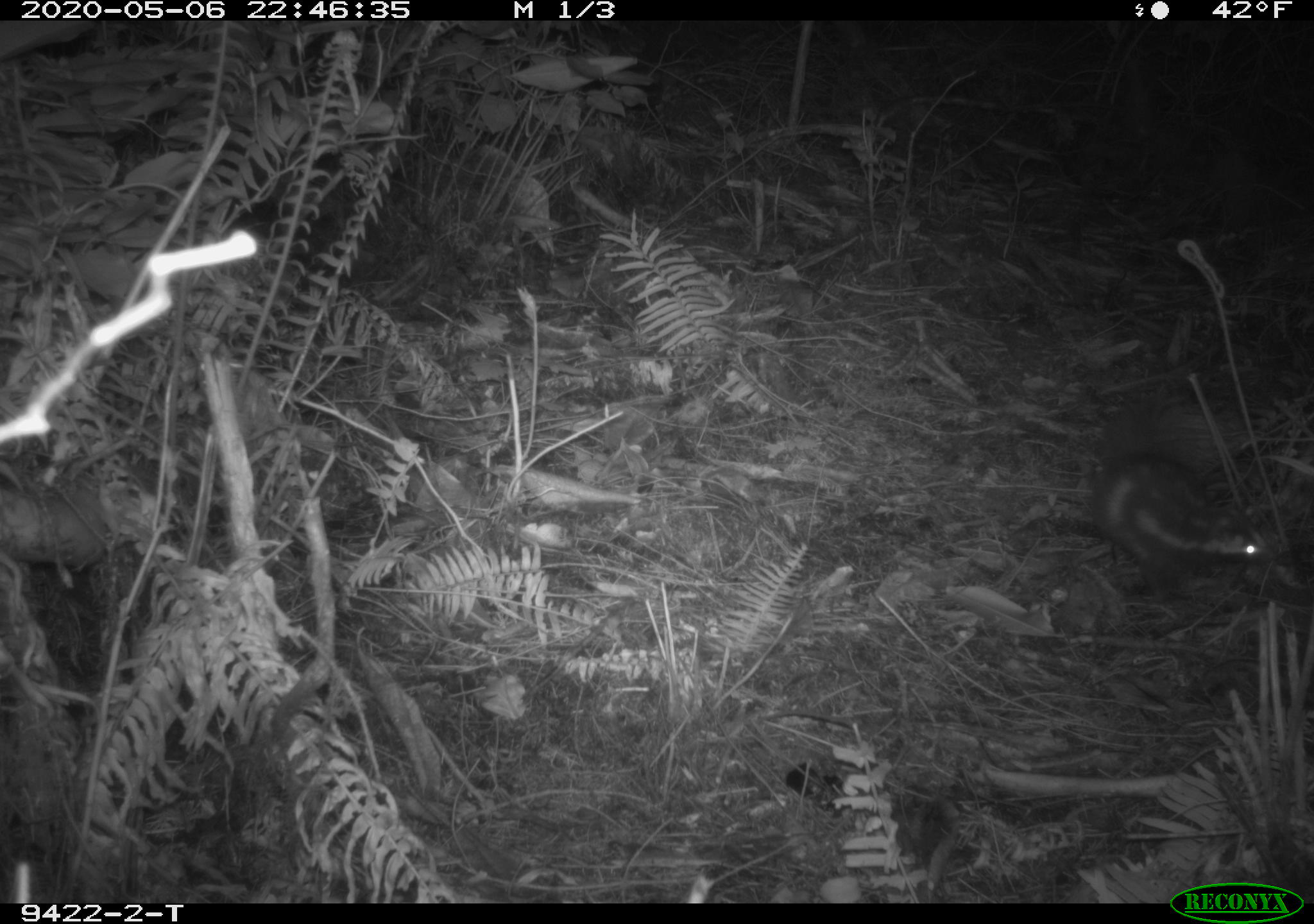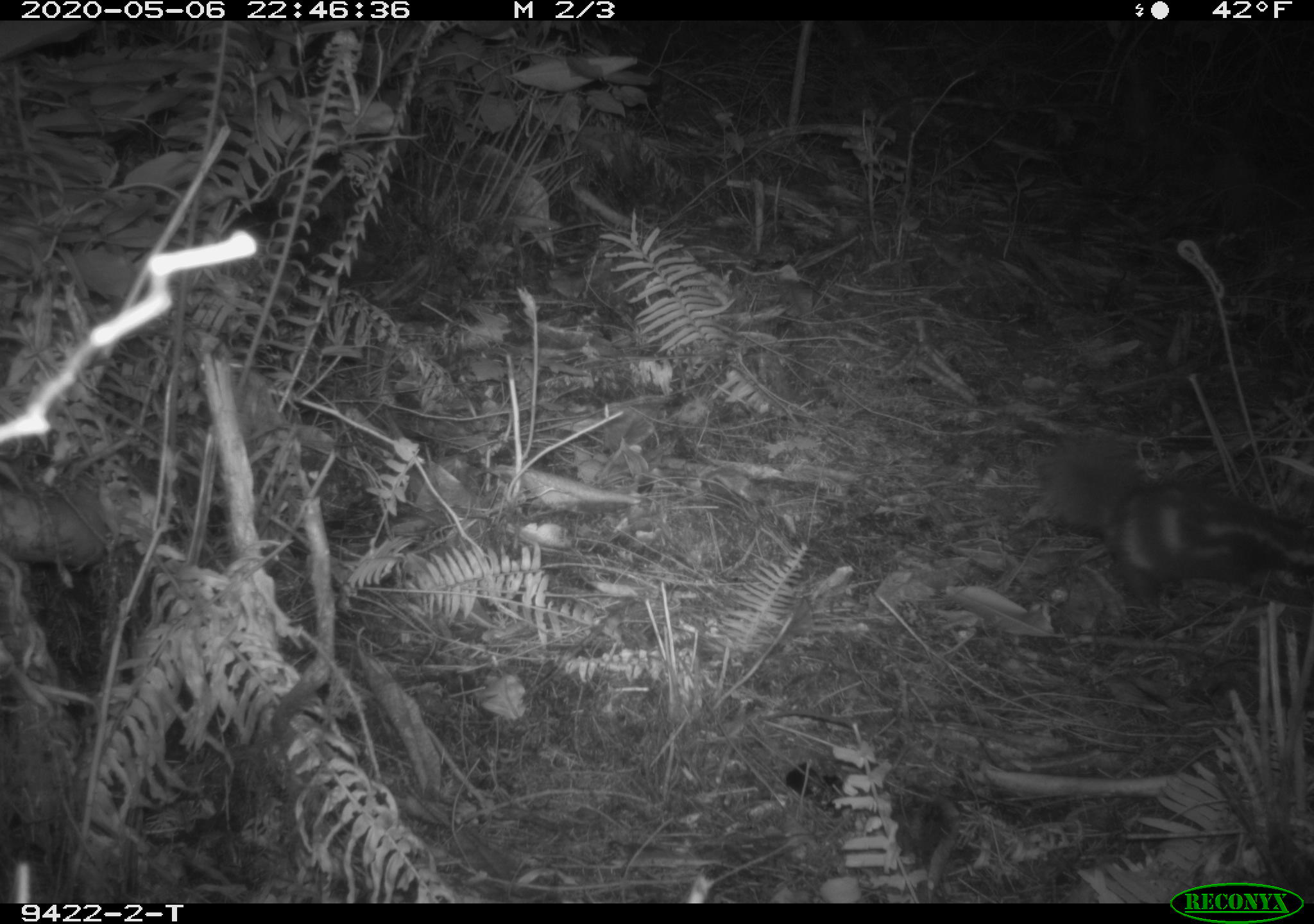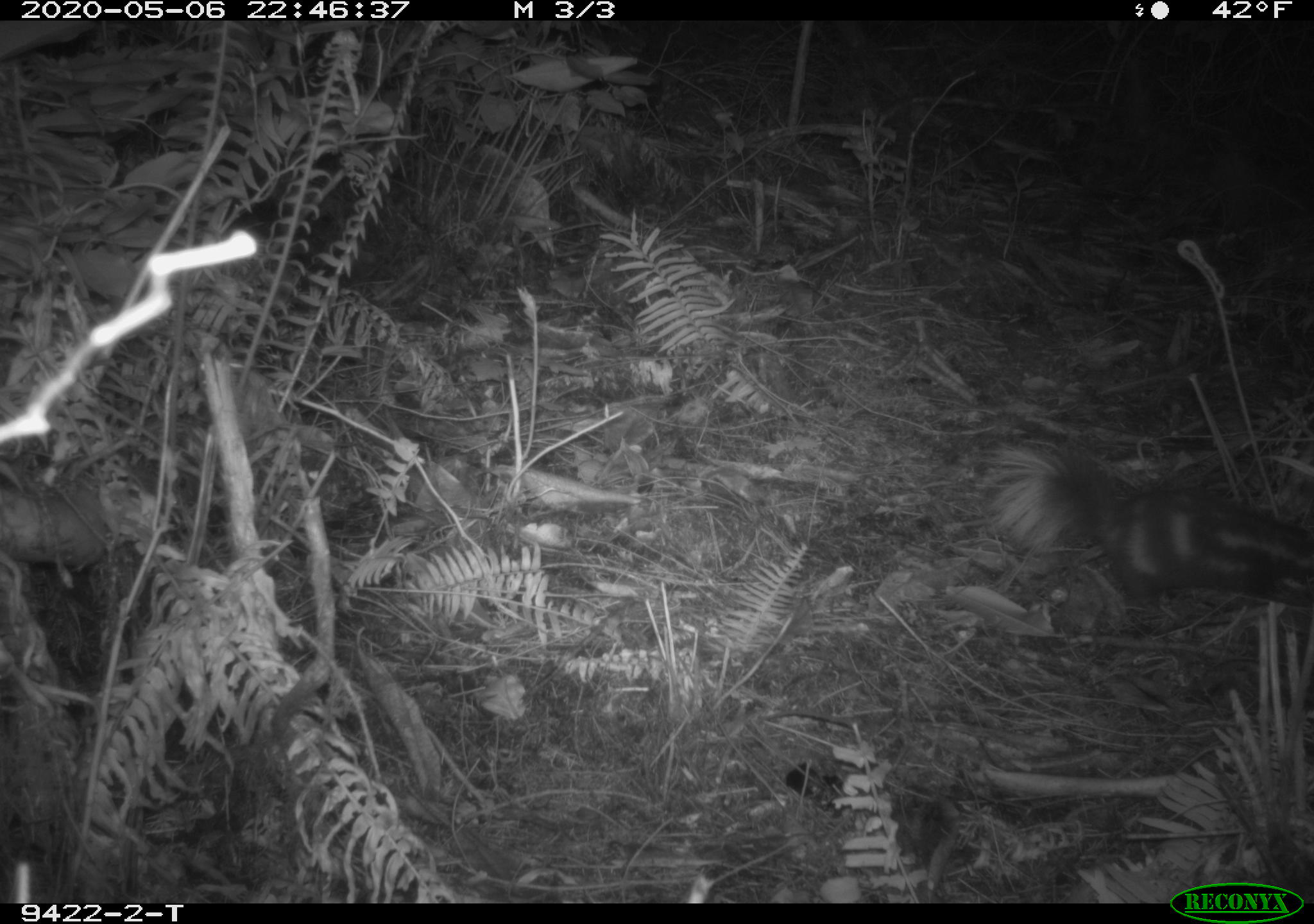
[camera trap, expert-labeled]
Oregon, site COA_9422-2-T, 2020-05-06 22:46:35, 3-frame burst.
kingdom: Animalia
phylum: Chordata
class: Mammalia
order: Carnivora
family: Mephitidae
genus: Spilogale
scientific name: Spilogale gracilis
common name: western spotted skunk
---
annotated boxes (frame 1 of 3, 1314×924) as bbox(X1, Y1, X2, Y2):
western spotted skunk: bbox(1084, 388, 1290, 604)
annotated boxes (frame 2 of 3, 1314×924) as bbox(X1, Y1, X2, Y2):
western spotted skunk: bbox(1040, 419, 1303, 623)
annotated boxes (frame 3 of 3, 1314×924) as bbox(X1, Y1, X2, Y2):
western spotted skunk: bbox(971, 420, 1303, 623)